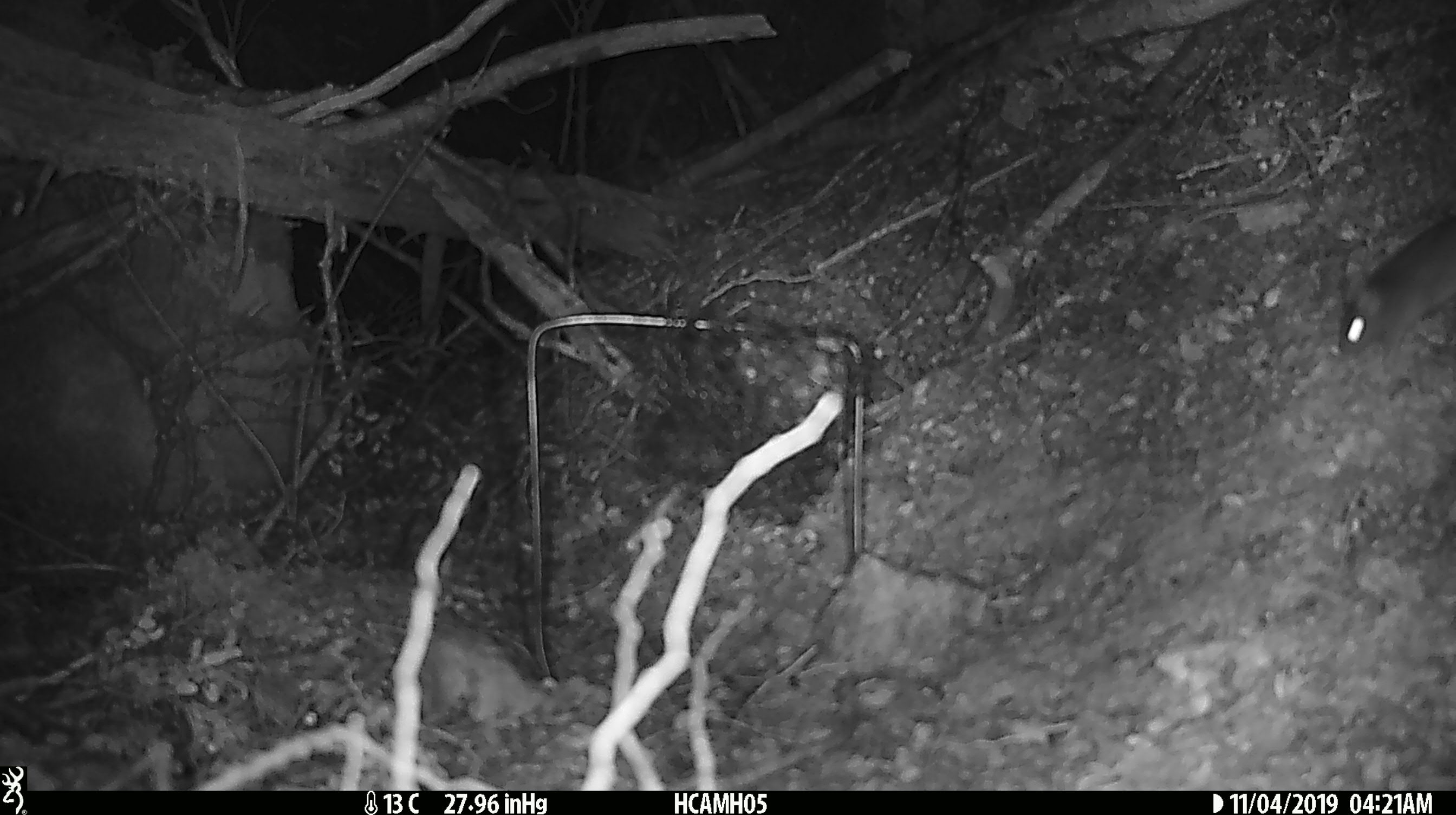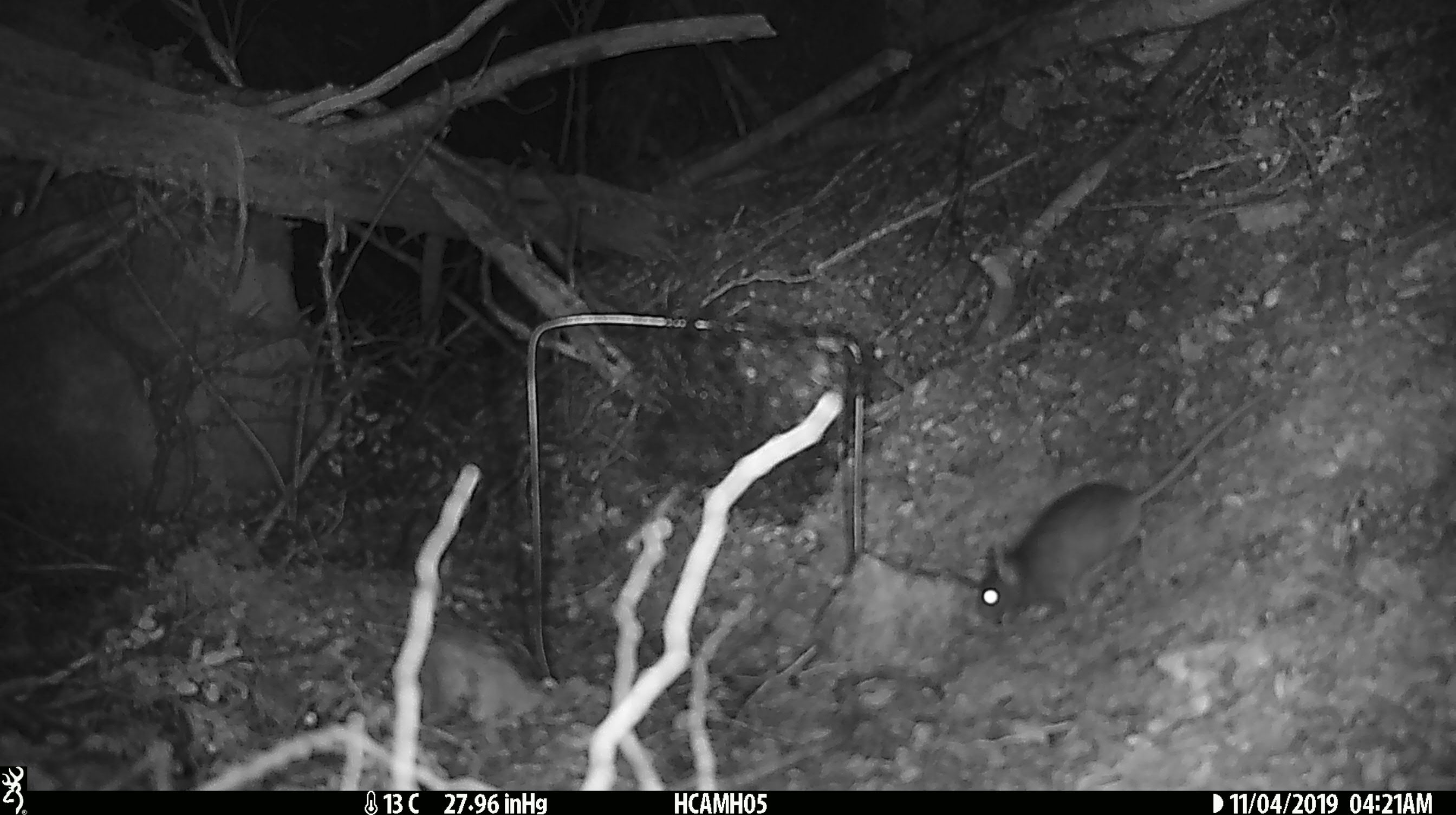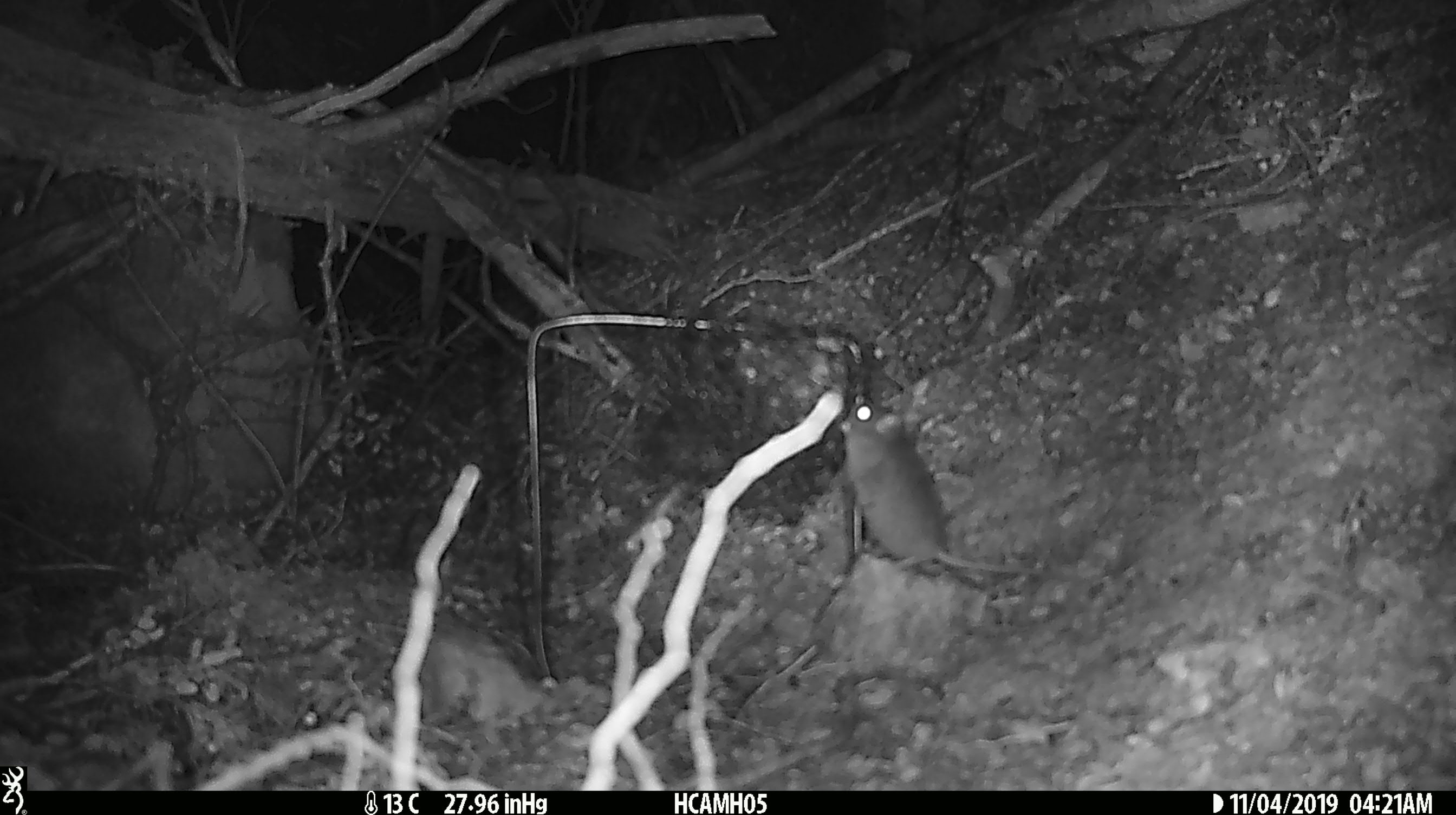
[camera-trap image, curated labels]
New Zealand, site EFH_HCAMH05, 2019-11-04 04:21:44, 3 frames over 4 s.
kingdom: Animalia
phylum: Chordata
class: Mammalia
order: Rodentia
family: Muridae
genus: Mus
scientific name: Mus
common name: mouse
Mouse (Mus).